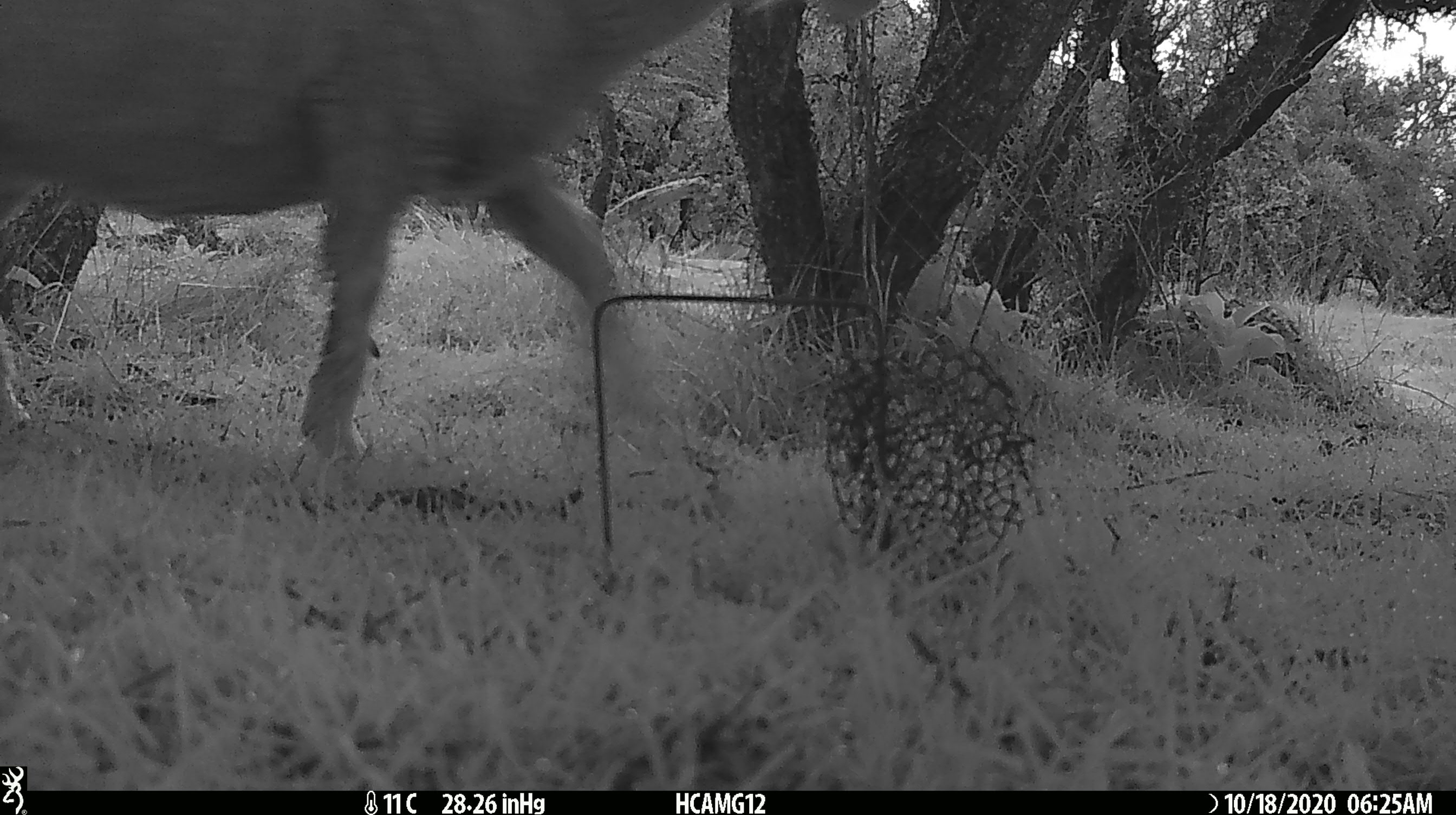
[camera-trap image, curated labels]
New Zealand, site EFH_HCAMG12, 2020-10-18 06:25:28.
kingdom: Animalia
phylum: Chordata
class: Mammalia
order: Artiodactyla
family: Bovidae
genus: Ovis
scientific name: Ovis aries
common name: domestic sheep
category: sheep